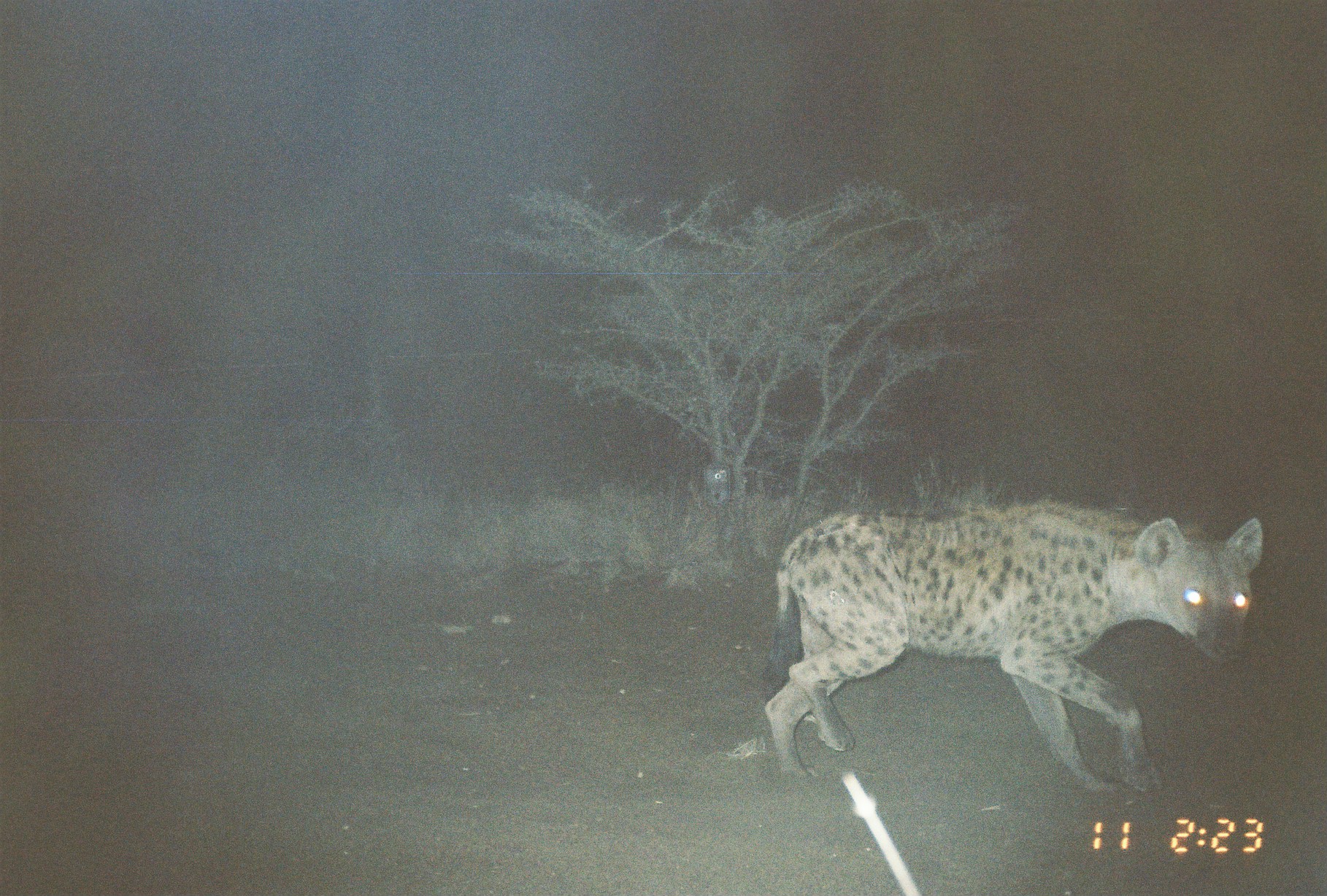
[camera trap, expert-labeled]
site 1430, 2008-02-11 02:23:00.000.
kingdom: Animalia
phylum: Chordata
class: Mammalia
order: Carnivora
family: Hyaenidae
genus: Crocuta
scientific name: Crocuta crocuta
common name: spotted hyena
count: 1